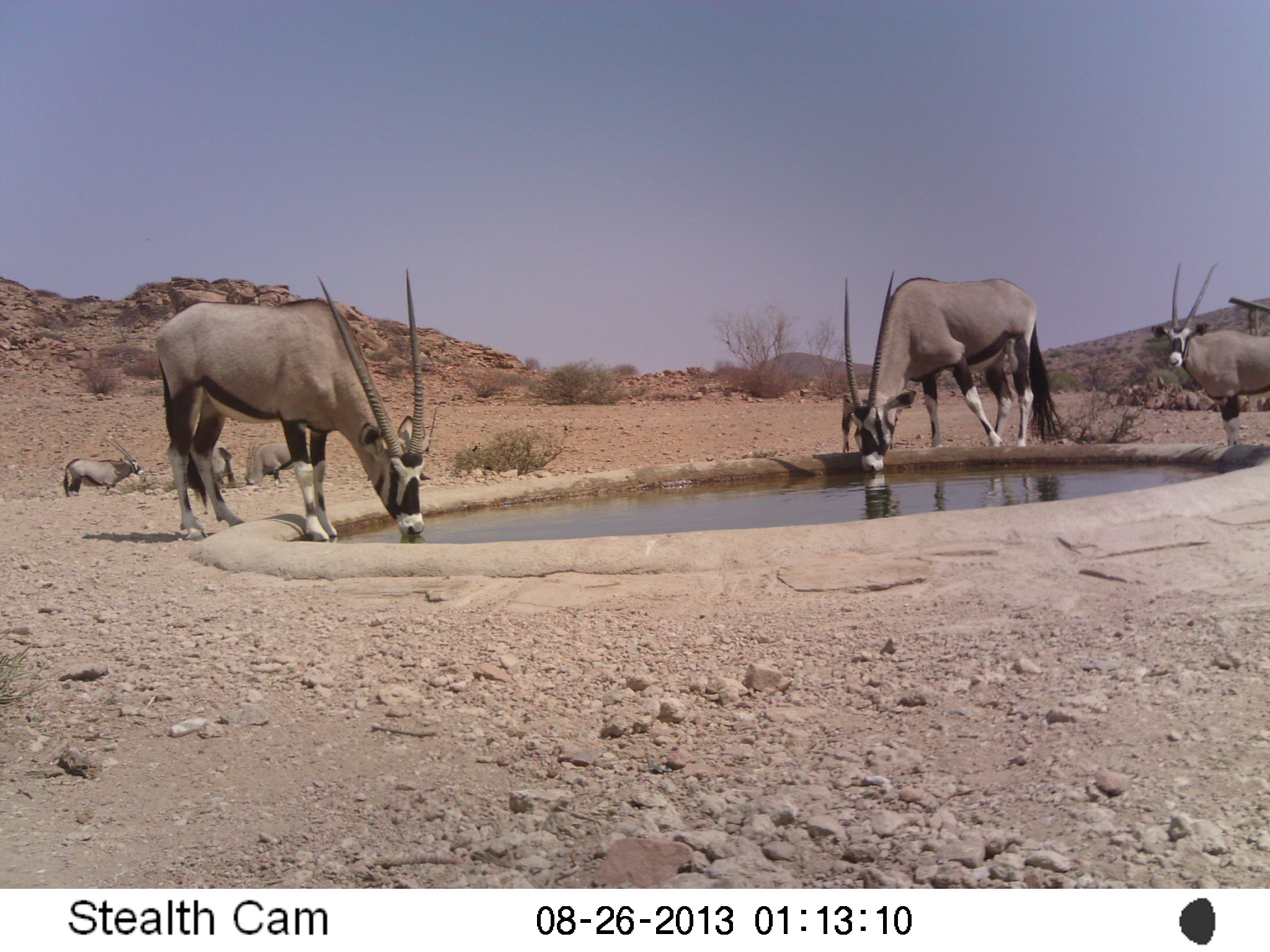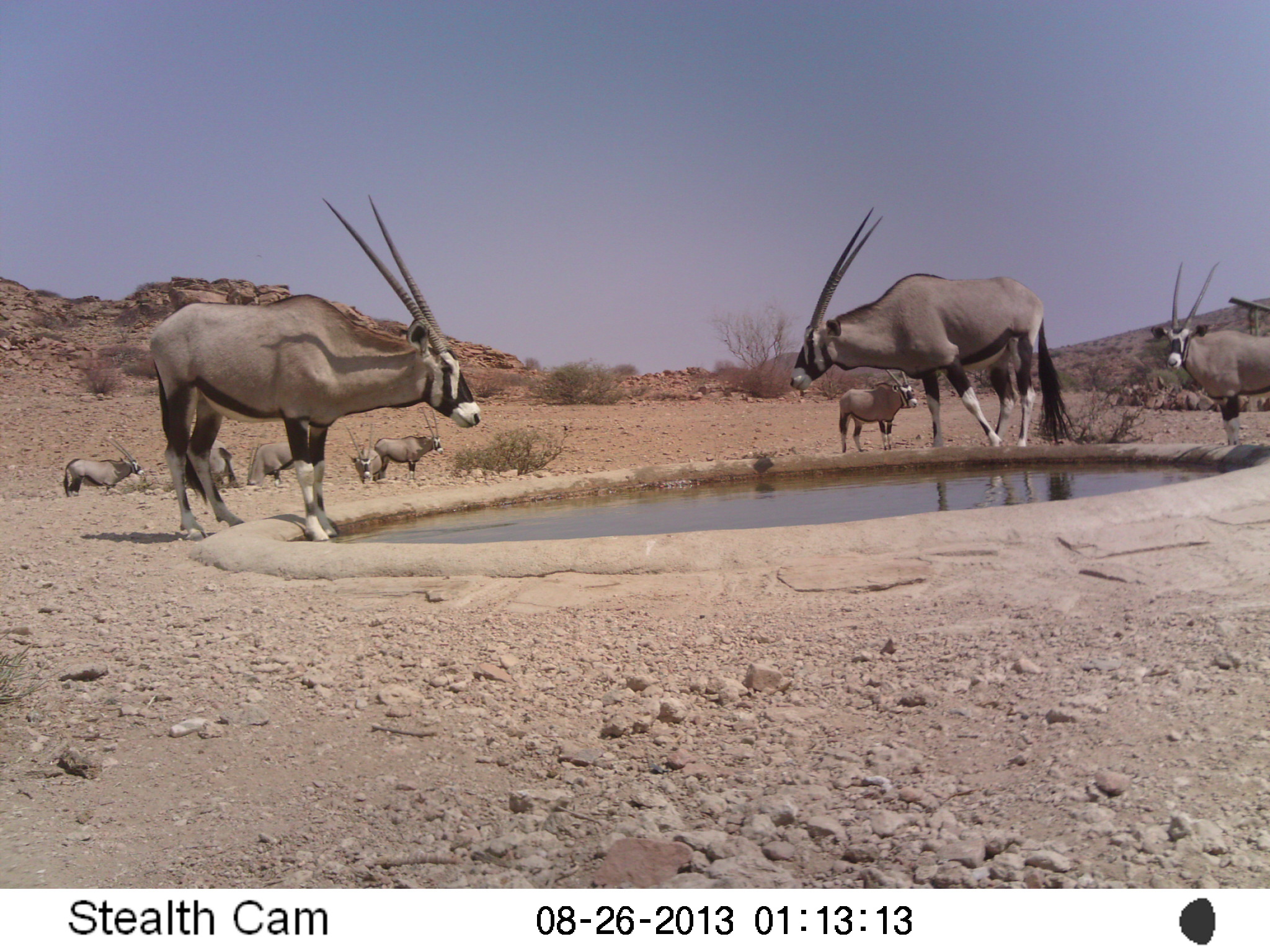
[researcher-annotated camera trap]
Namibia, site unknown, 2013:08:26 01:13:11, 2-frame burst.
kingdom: Animalia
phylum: Chordata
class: Mammalia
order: Artiodactyla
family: Bovidae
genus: Oryx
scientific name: Oryx gazella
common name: gemsbok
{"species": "Oryx gazella (gemsbok)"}